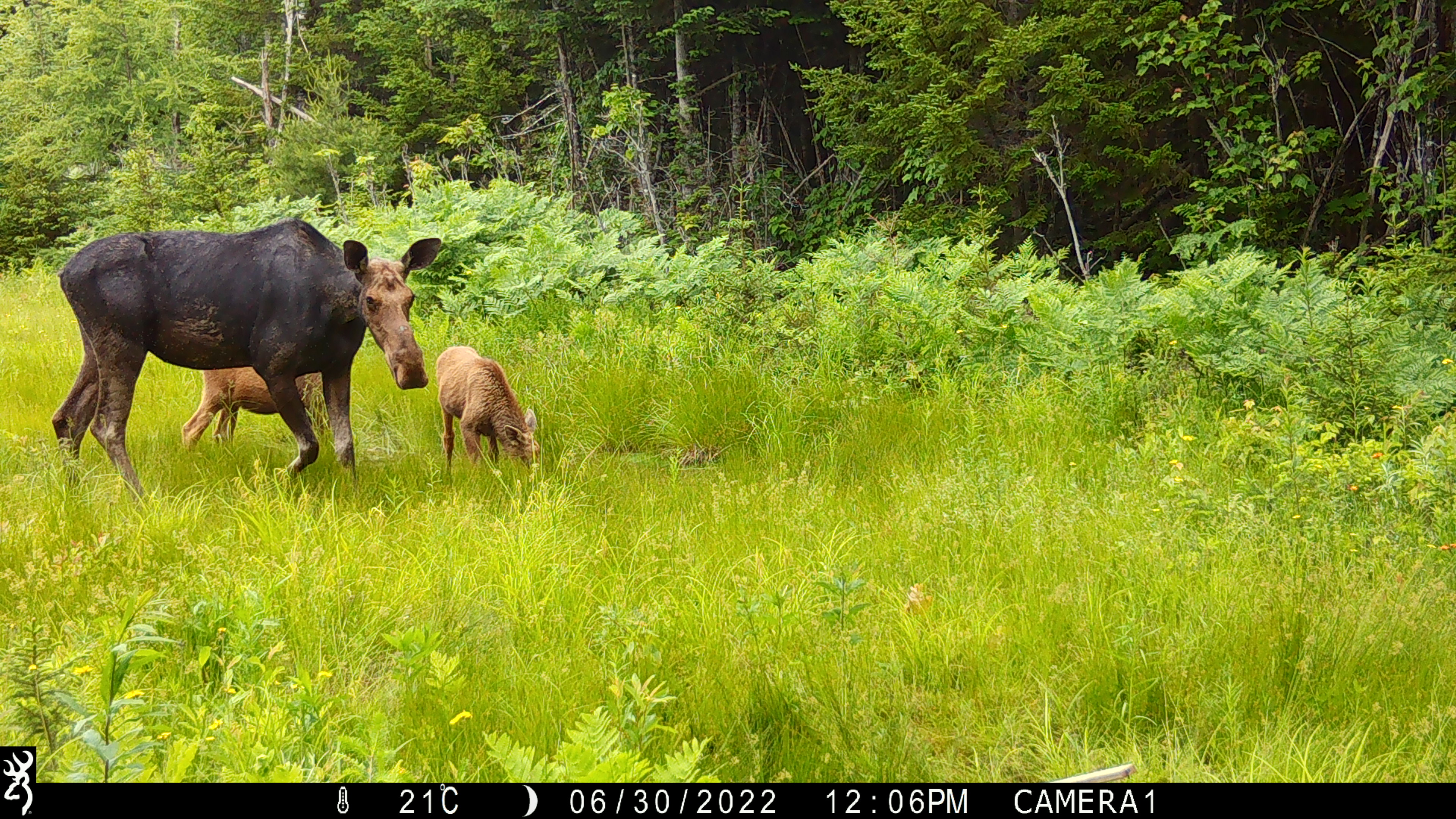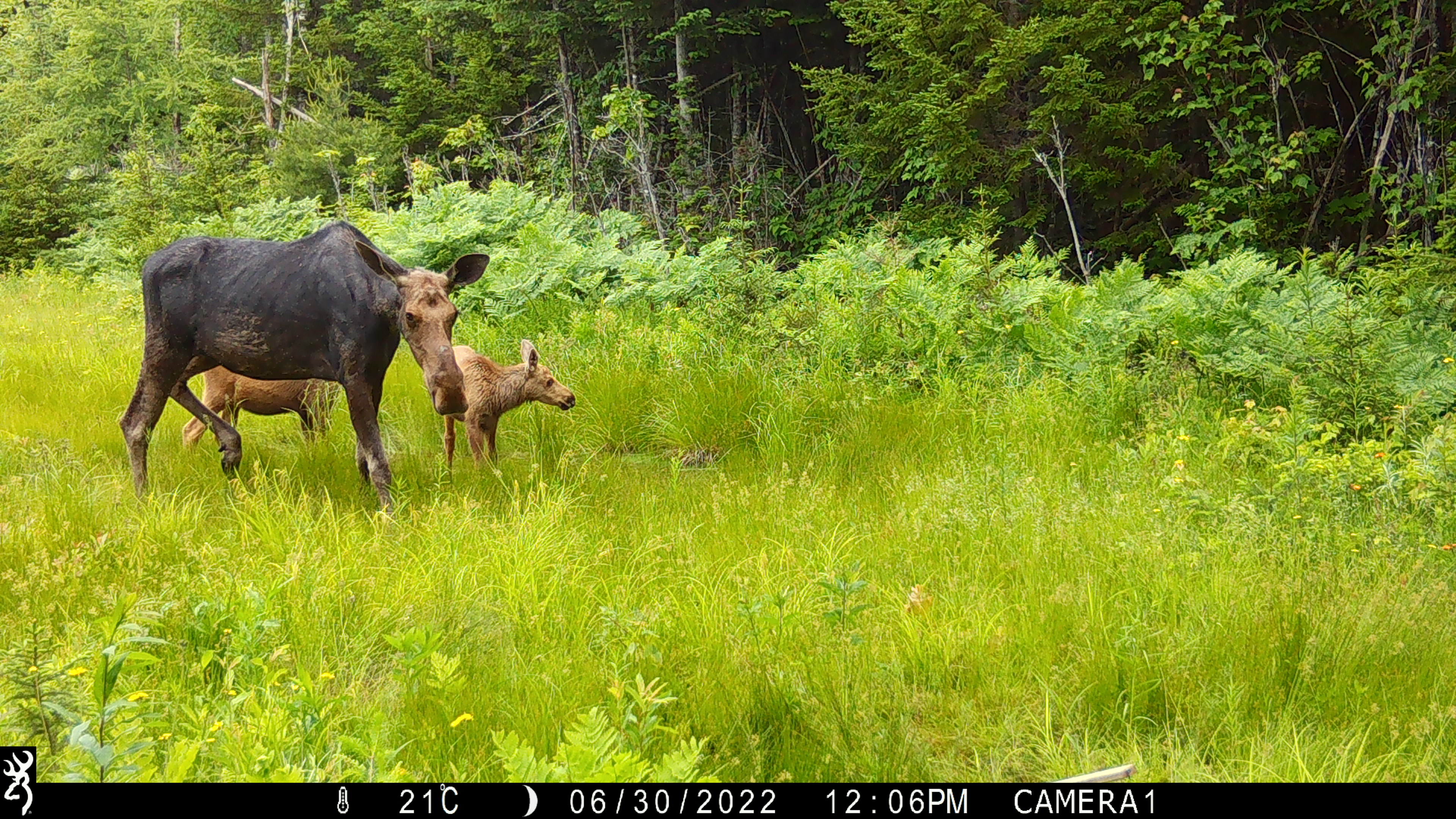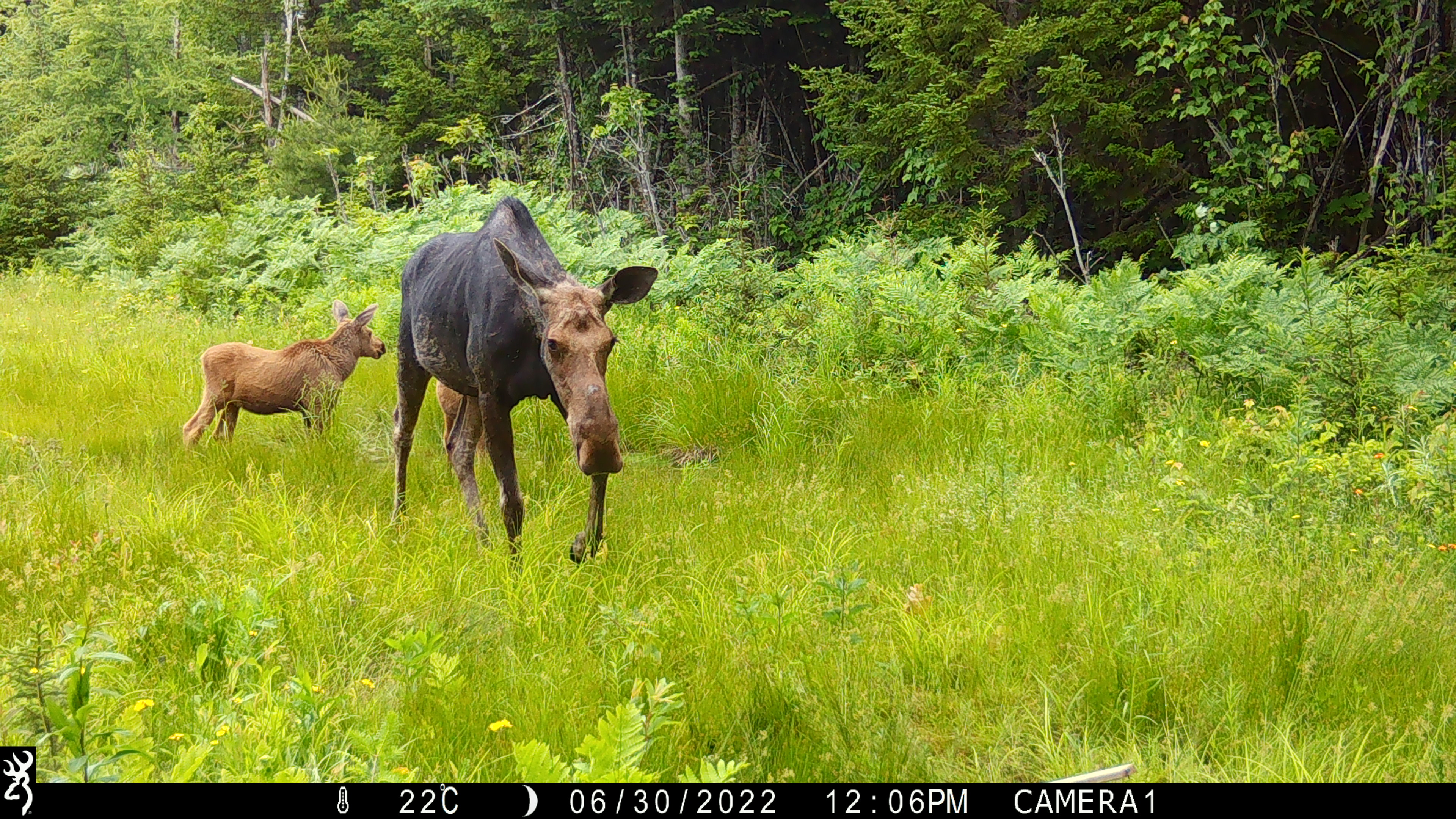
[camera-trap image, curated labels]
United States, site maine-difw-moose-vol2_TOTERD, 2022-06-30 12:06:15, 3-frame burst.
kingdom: Animalia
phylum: Chordata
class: Mammalia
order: Artiodactyla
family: Cervidae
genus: Alces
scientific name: Alces alces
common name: moose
Moose (Alces alces).